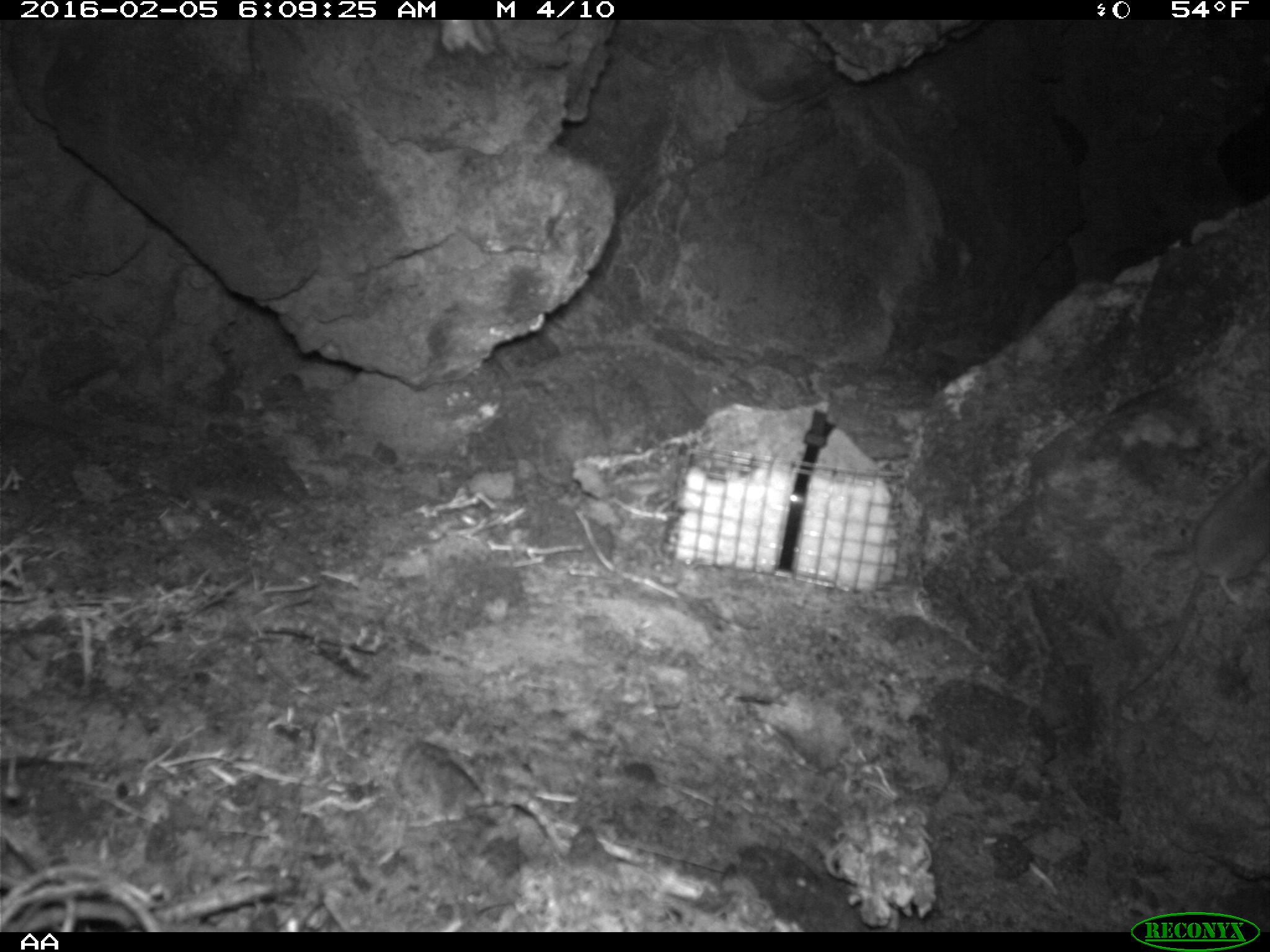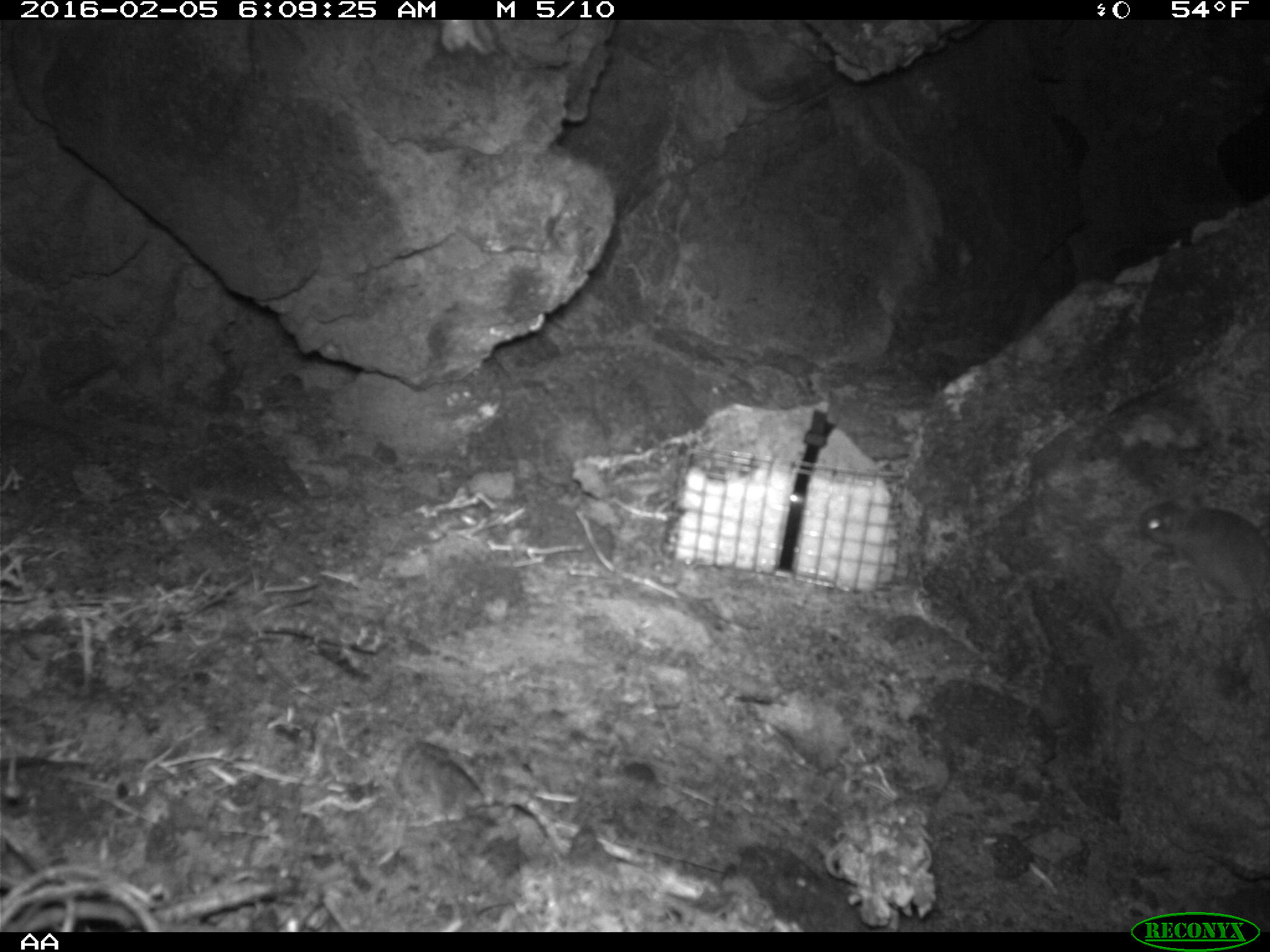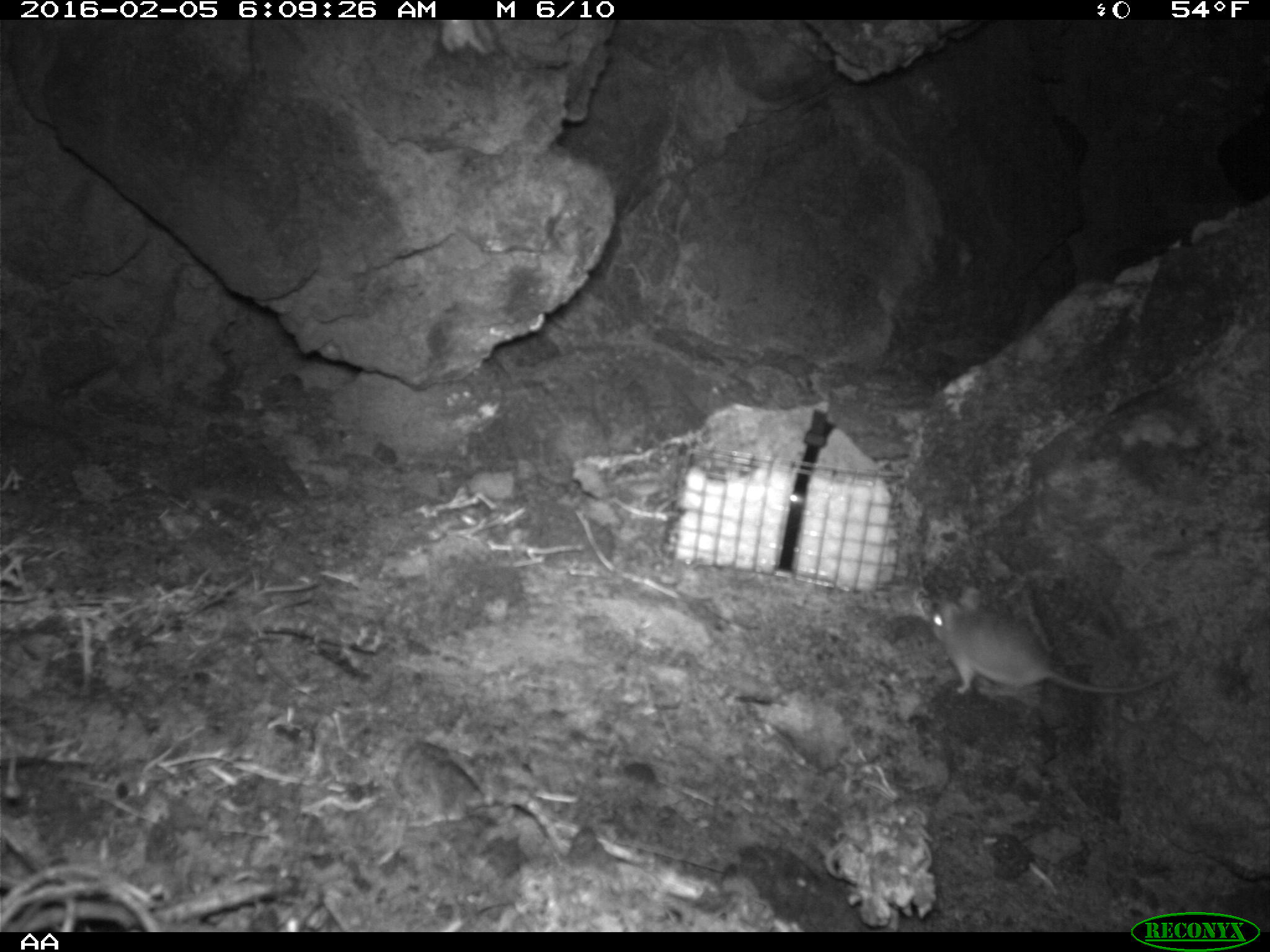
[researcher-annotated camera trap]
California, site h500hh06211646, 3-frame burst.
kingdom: Animalia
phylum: Chordata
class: Mammalia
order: Rodentia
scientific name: Rodentia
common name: rodent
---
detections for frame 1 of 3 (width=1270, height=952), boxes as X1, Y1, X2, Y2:
rodent: 1127, 452, 1269, 695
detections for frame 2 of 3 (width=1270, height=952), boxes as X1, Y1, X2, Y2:
rodent: 1140, 496, 1269, 597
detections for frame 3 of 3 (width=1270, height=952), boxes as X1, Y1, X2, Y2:
rodent: 931, 585, 1170, 694